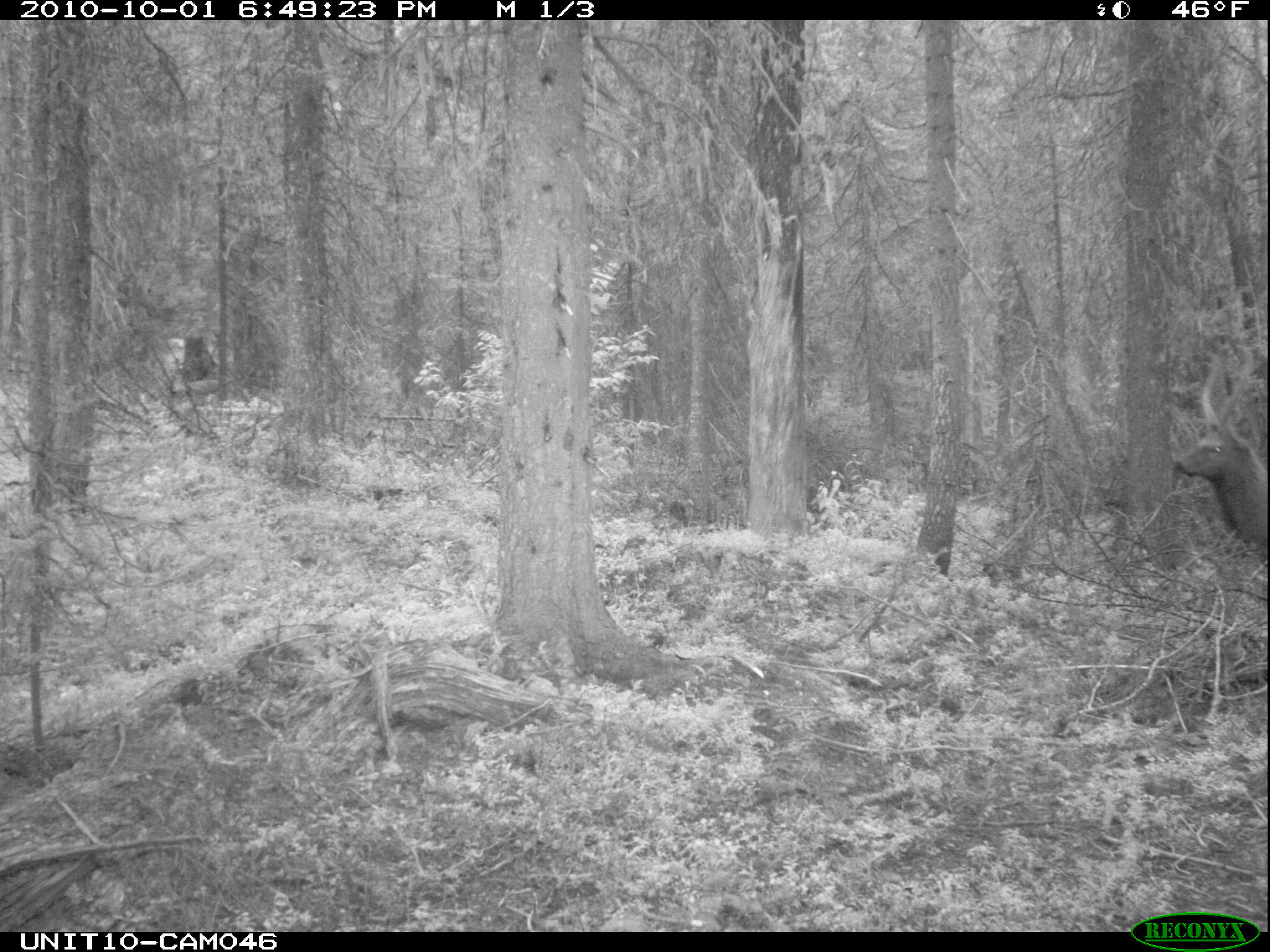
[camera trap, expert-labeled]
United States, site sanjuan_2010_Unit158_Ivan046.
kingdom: Animalia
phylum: Chordata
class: Mammalia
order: Artiodactyla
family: Cervidae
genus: Cervus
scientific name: Cervus elaphus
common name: red deer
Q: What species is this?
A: Cervus elaphus (red deer).